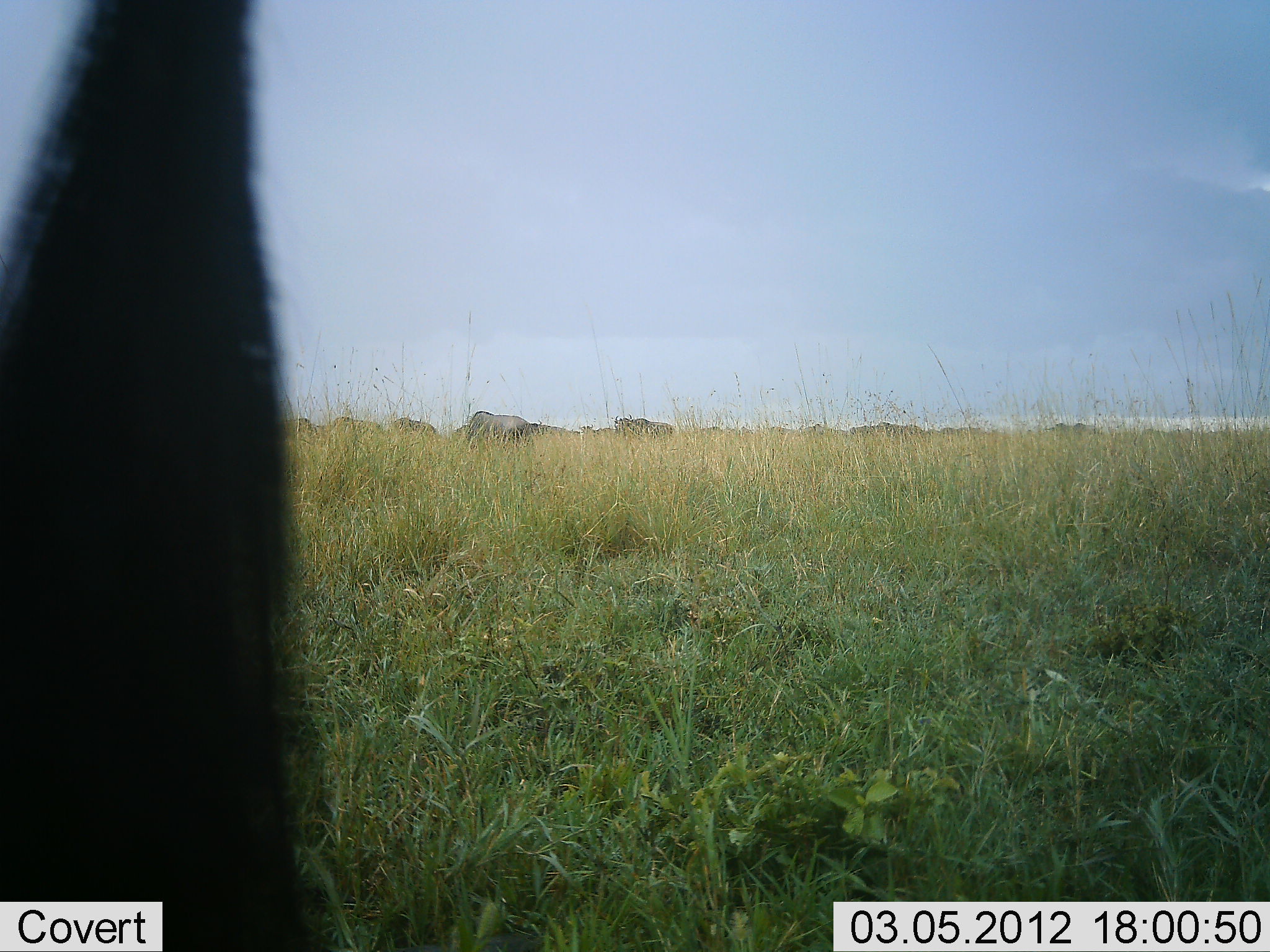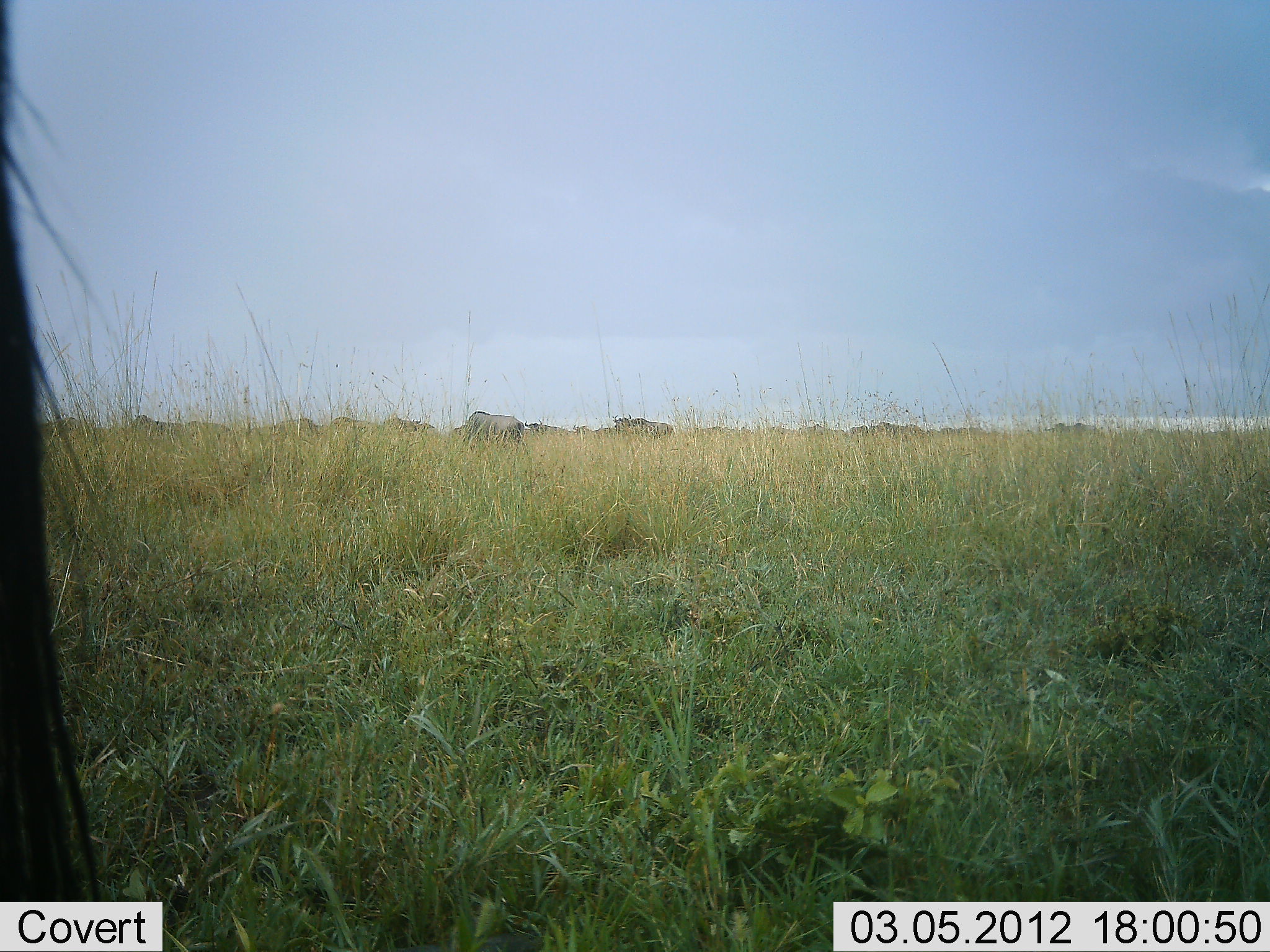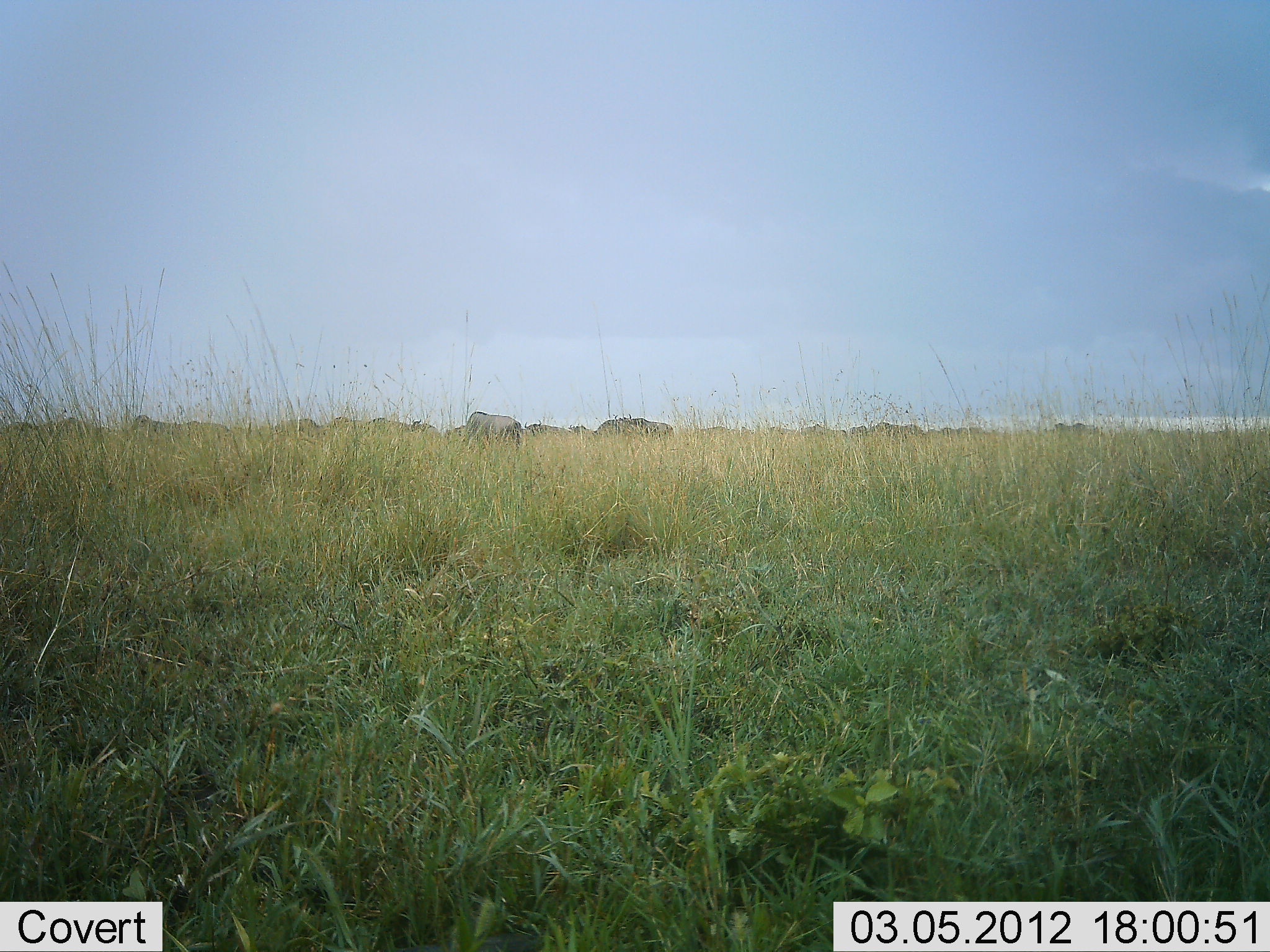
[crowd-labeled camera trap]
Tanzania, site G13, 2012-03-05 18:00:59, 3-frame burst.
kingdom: Animalia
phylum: Chordata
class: Mammalia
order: Artiodactyla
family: Bovidae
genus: Connochaetes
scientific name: Connochaetes taurinus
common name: blue wildebeest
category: wildebeest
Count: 11-50.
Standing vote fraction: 54%.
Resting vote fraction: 8%.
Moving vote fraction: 54%.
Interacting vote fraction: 0%.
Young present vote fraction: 0%.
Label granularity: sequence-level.